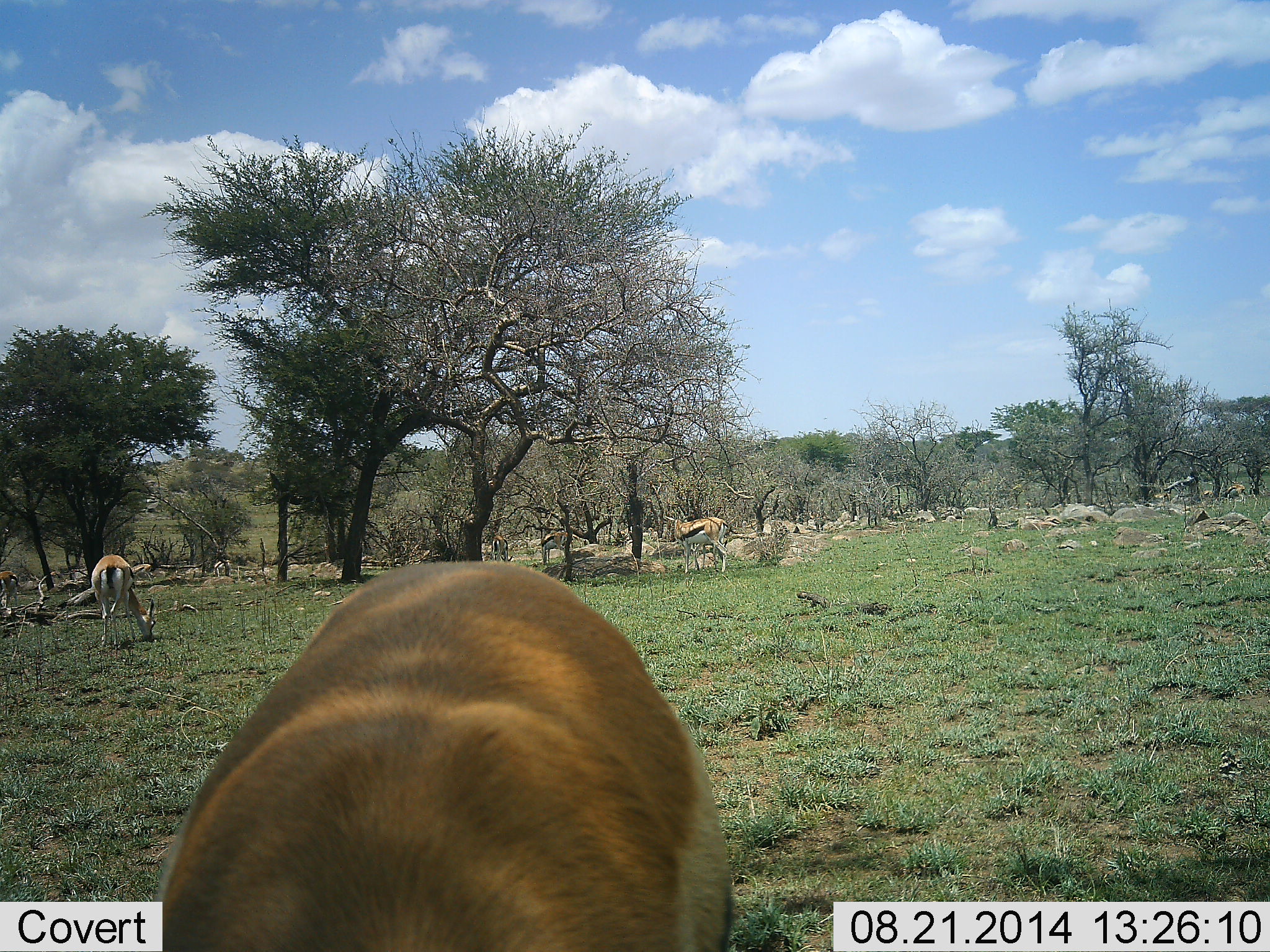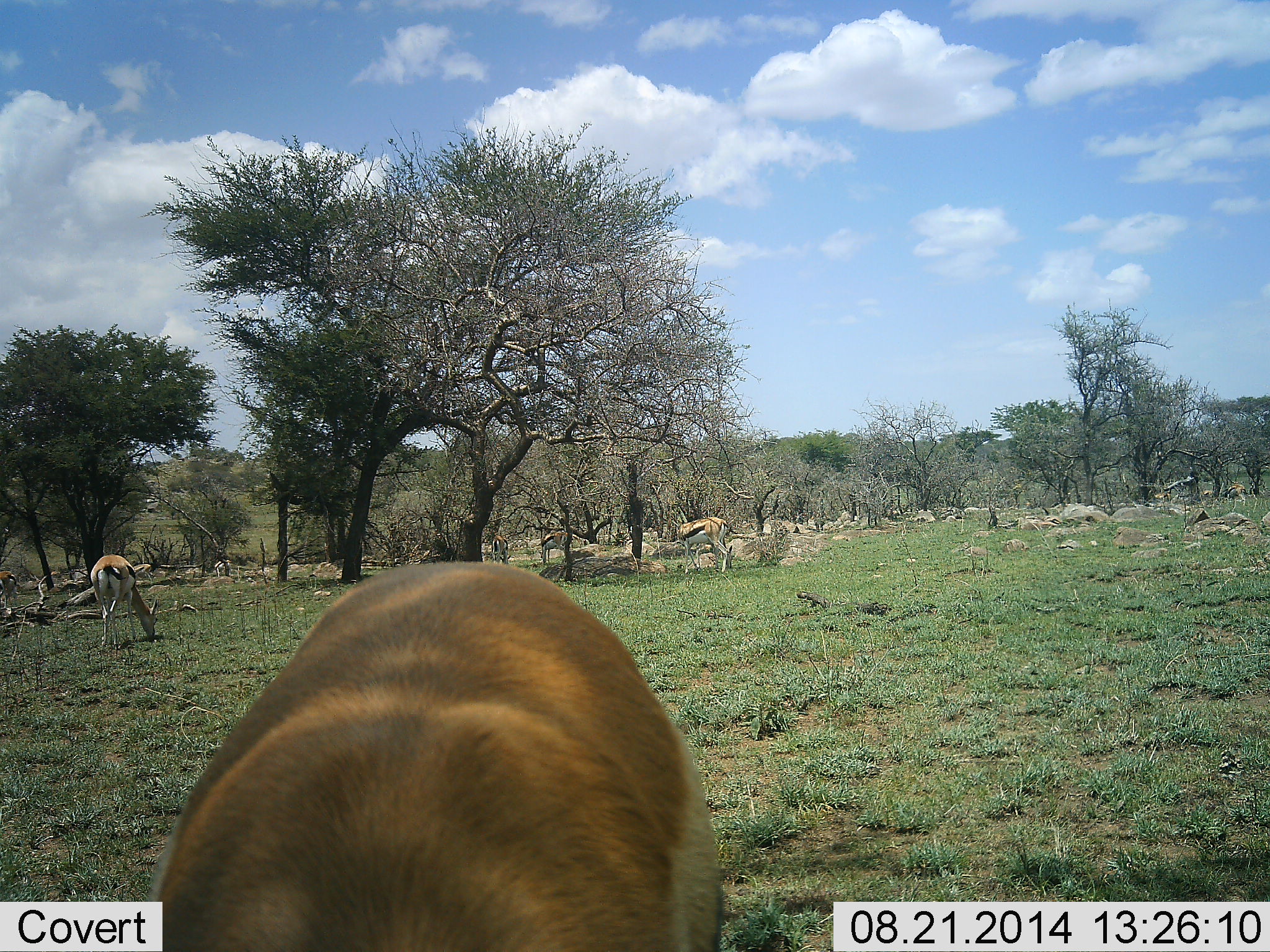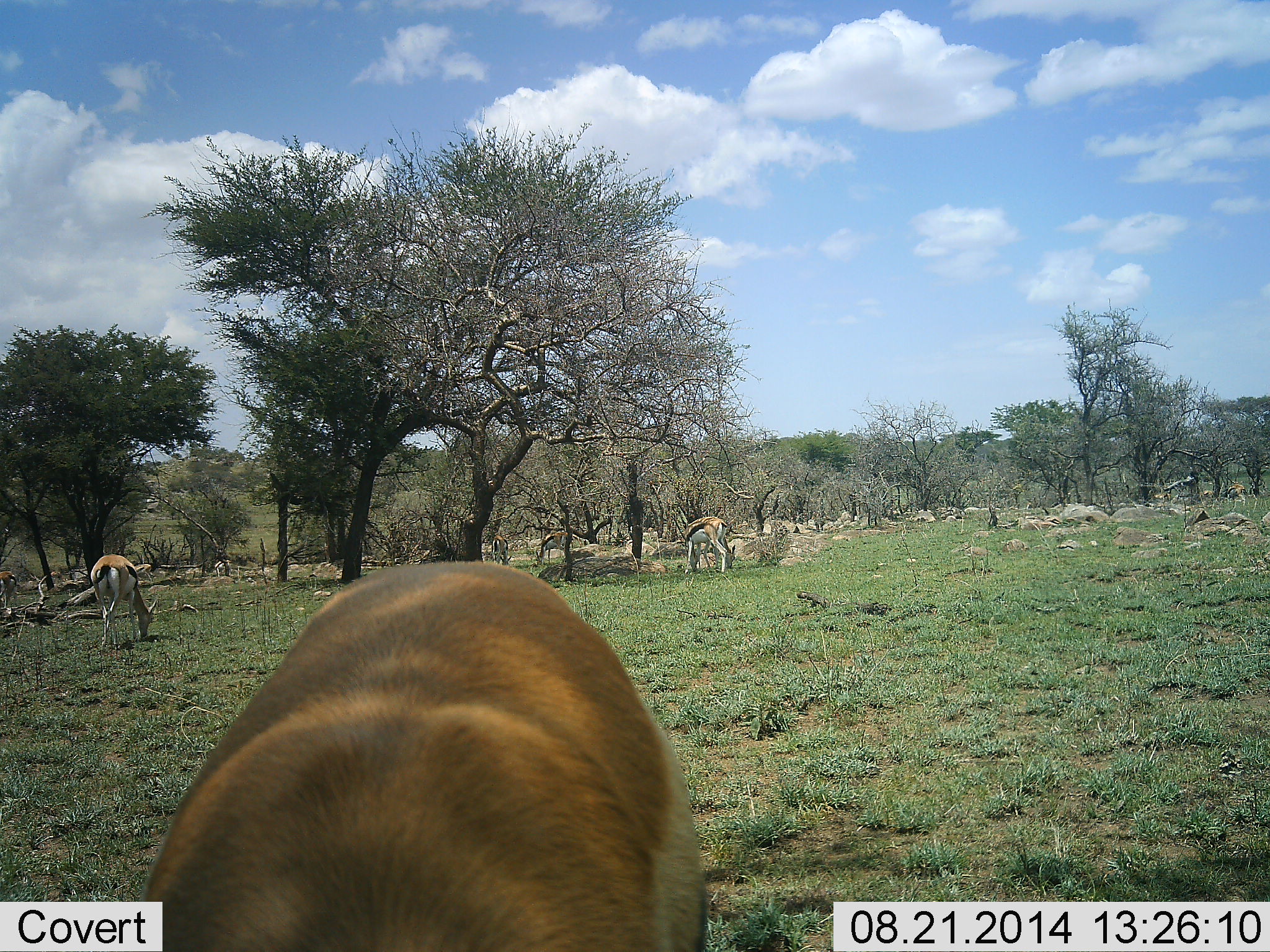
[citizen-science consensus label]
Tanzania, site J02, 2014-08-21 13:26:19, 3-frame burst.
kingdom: Animalia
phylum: Chordata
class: Mammalia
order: Artiodactyla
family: Bovidae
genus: Eudorcas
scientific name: Eudorcas thomsonii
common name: thomson's gazelle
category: gazellethomsons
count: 4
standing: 60%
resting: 0%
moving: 0%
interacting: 0%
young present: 0%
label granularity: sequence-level